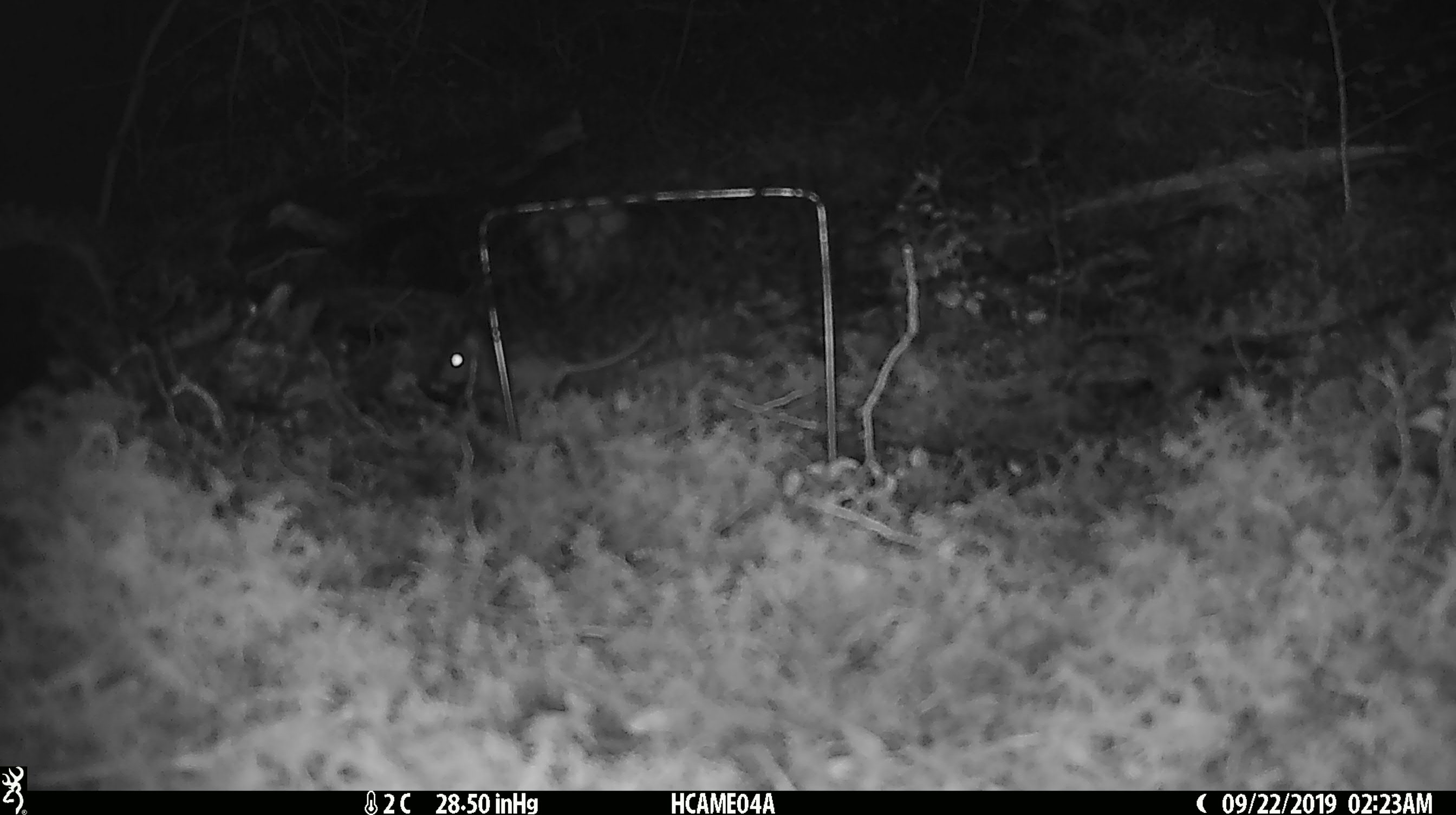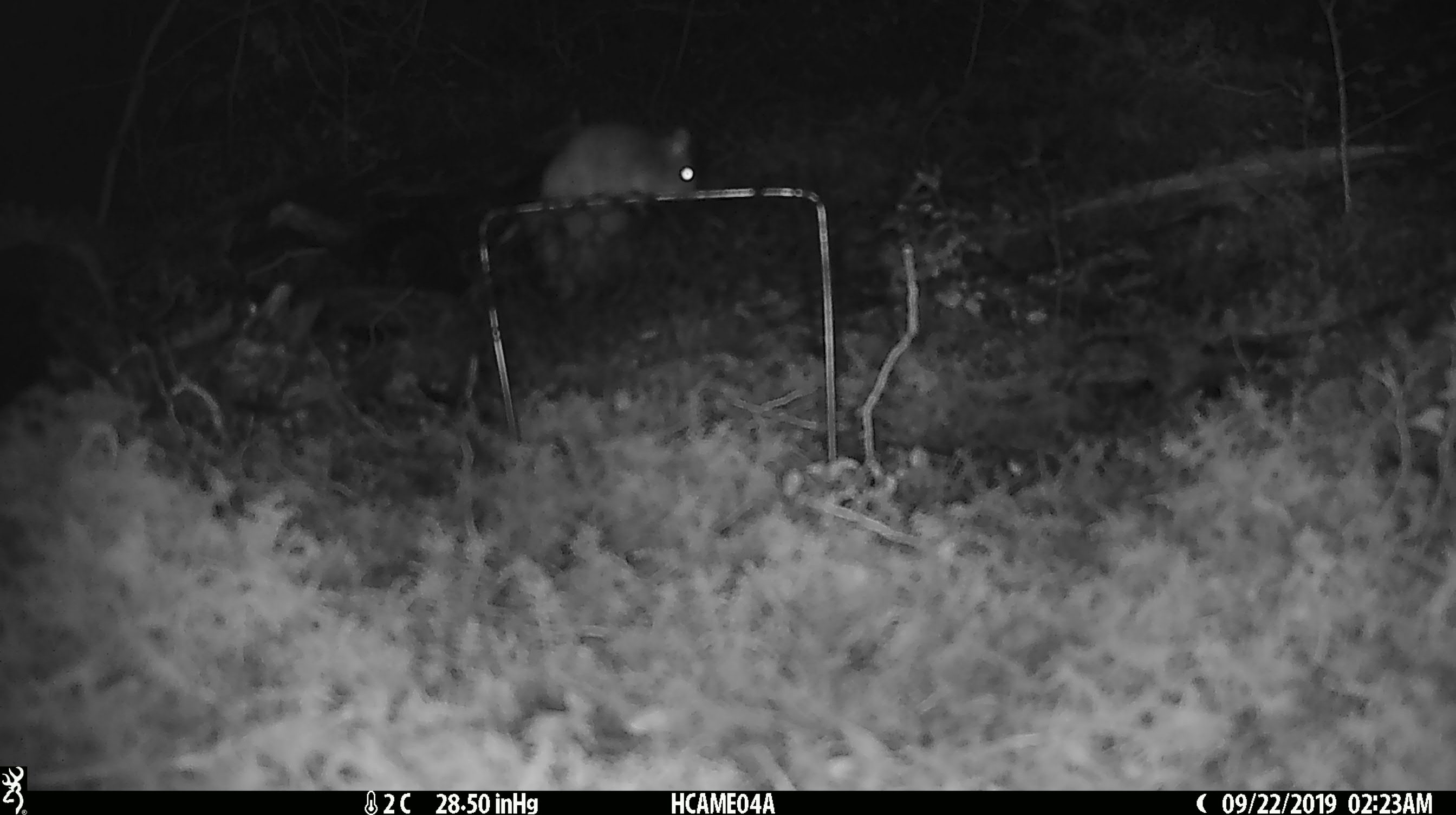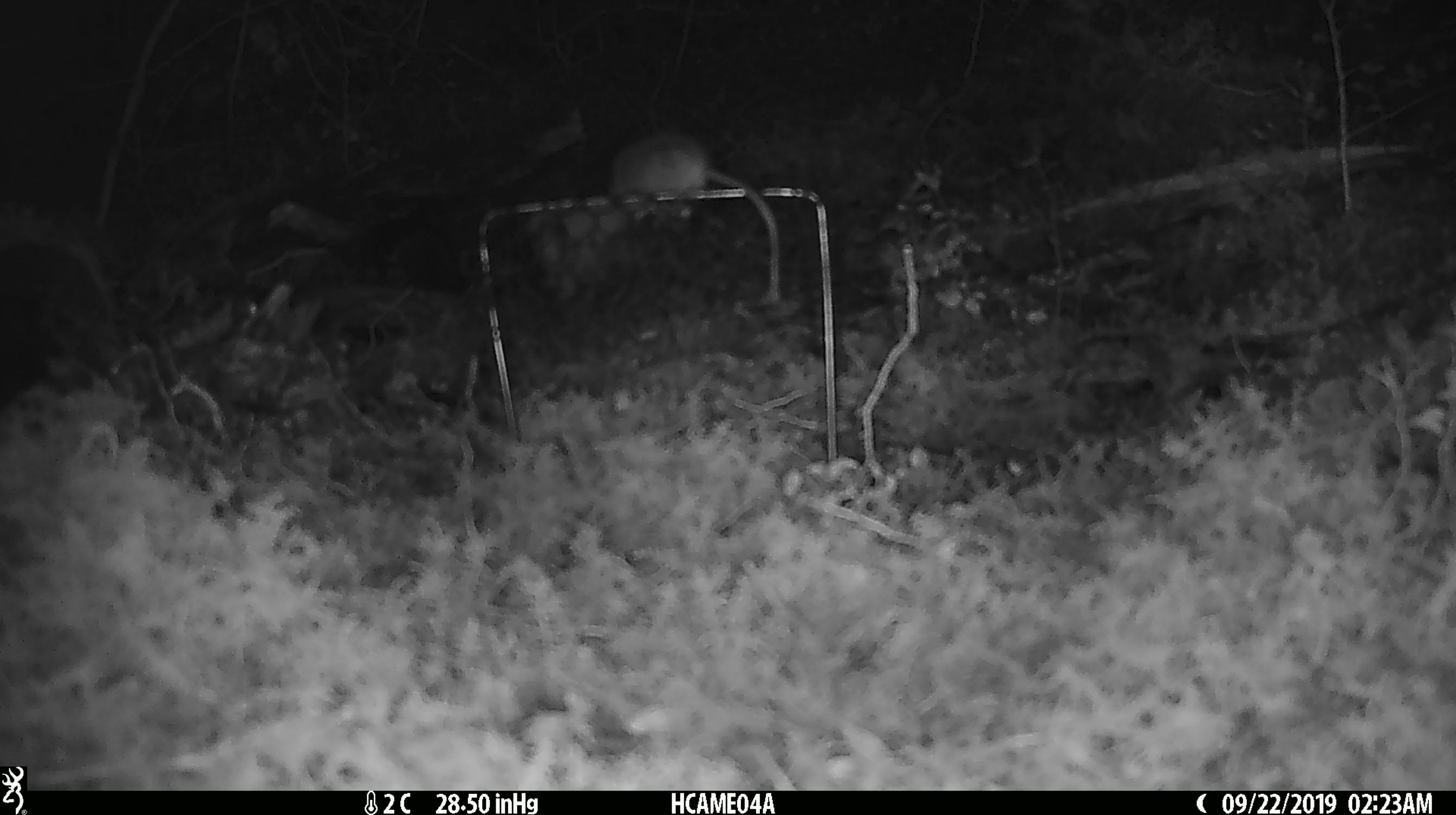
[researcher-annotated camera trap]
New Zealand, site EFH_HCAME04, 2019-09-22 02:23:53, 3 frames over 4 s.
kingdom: Animalia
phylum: Chordata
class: Mammalia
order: Rodentia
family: Muridae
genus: Mus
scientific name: Mus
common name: mouse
Mouse (Mus).